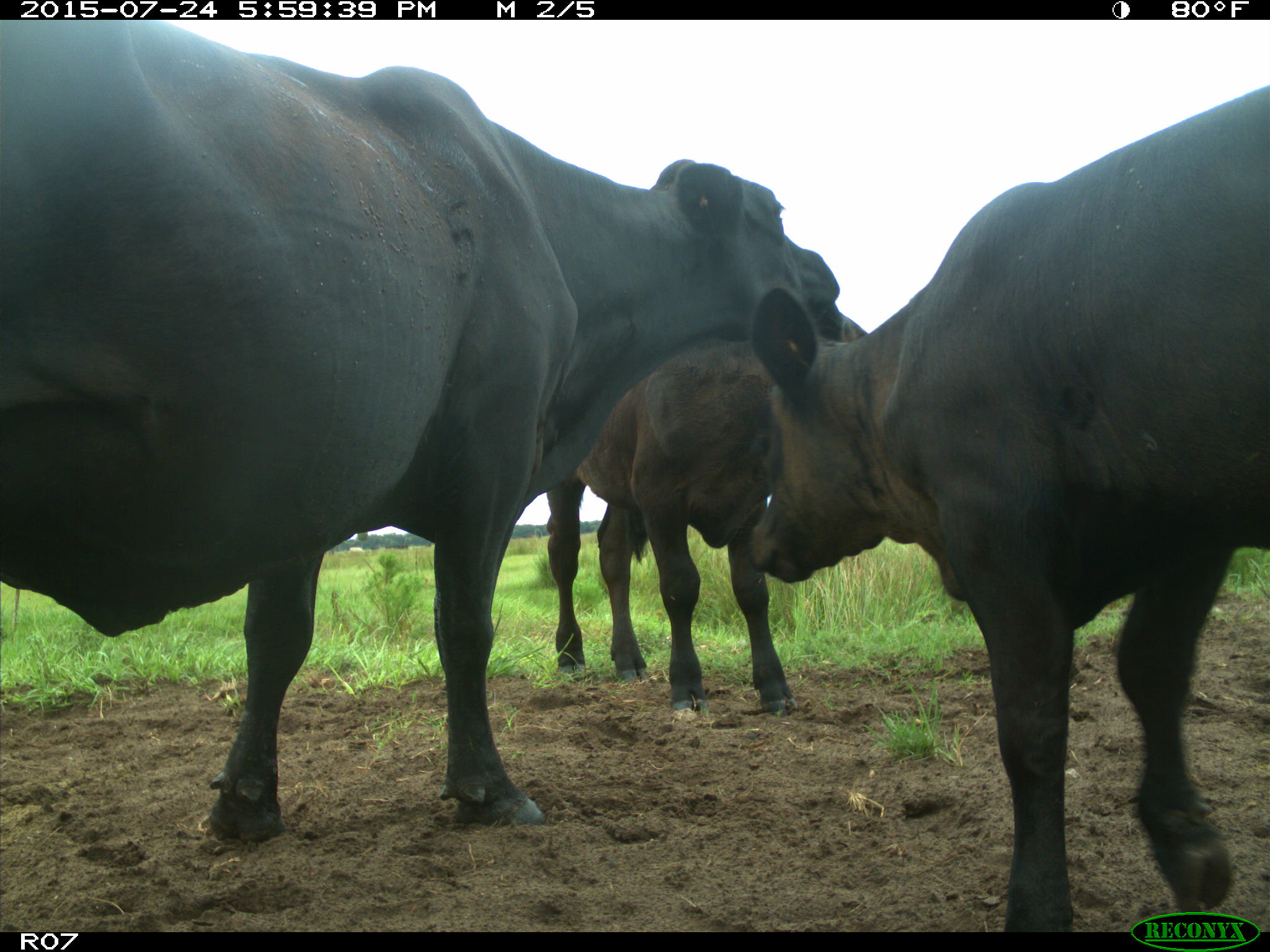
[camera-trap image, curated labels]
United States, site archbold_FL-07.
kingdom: Animalia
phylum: Chordata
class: Mammalia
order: Artiodactyla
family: Bovidae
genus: Bos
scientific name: Bos taurus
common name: domestic cow